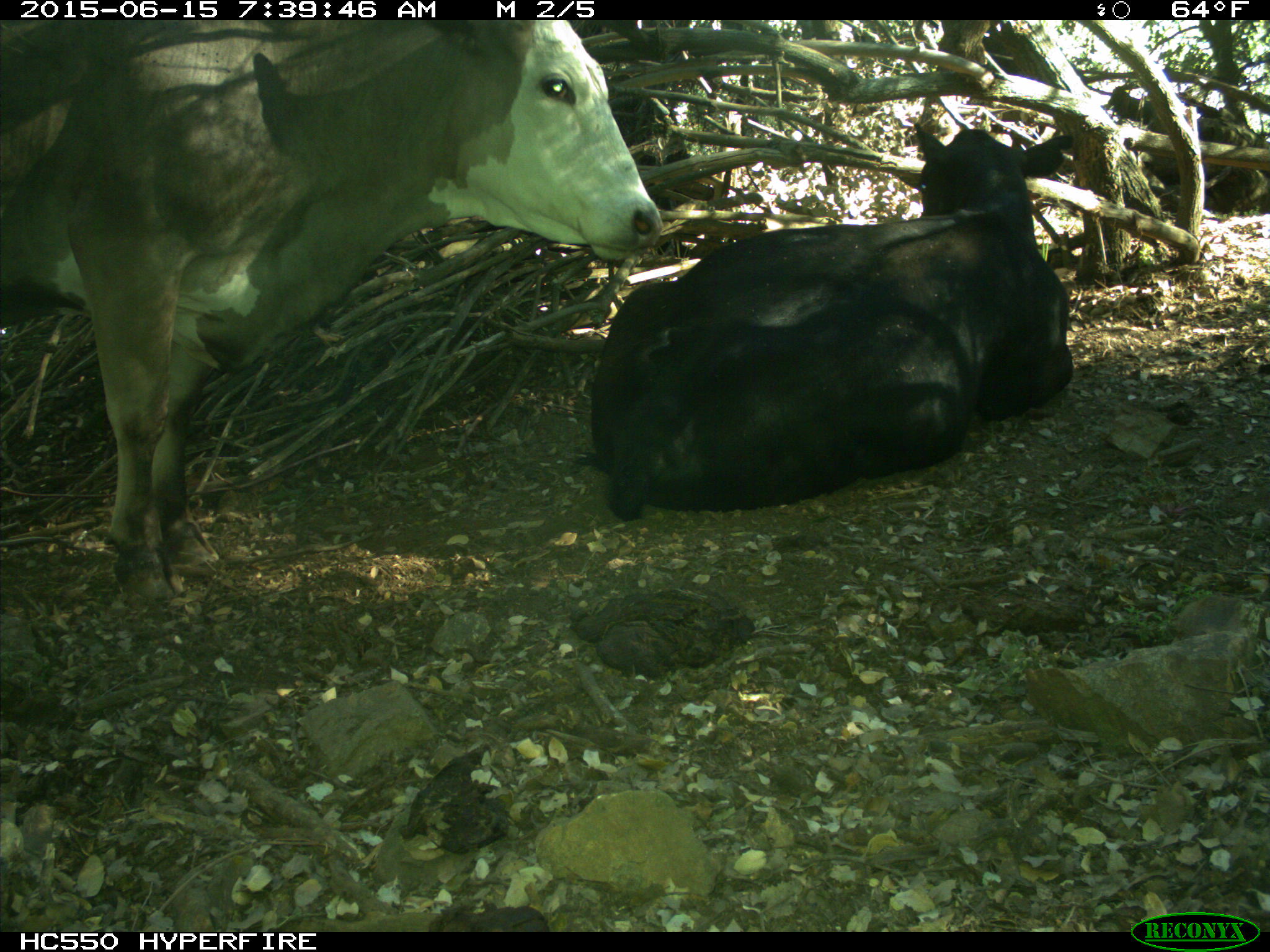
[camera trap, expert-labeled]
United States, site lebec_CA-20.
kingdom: Animalia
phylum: Chordata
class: Mammalia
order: Artiodactyla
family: Bovidae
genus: Bos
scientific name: Bos taurus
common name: domestic cow